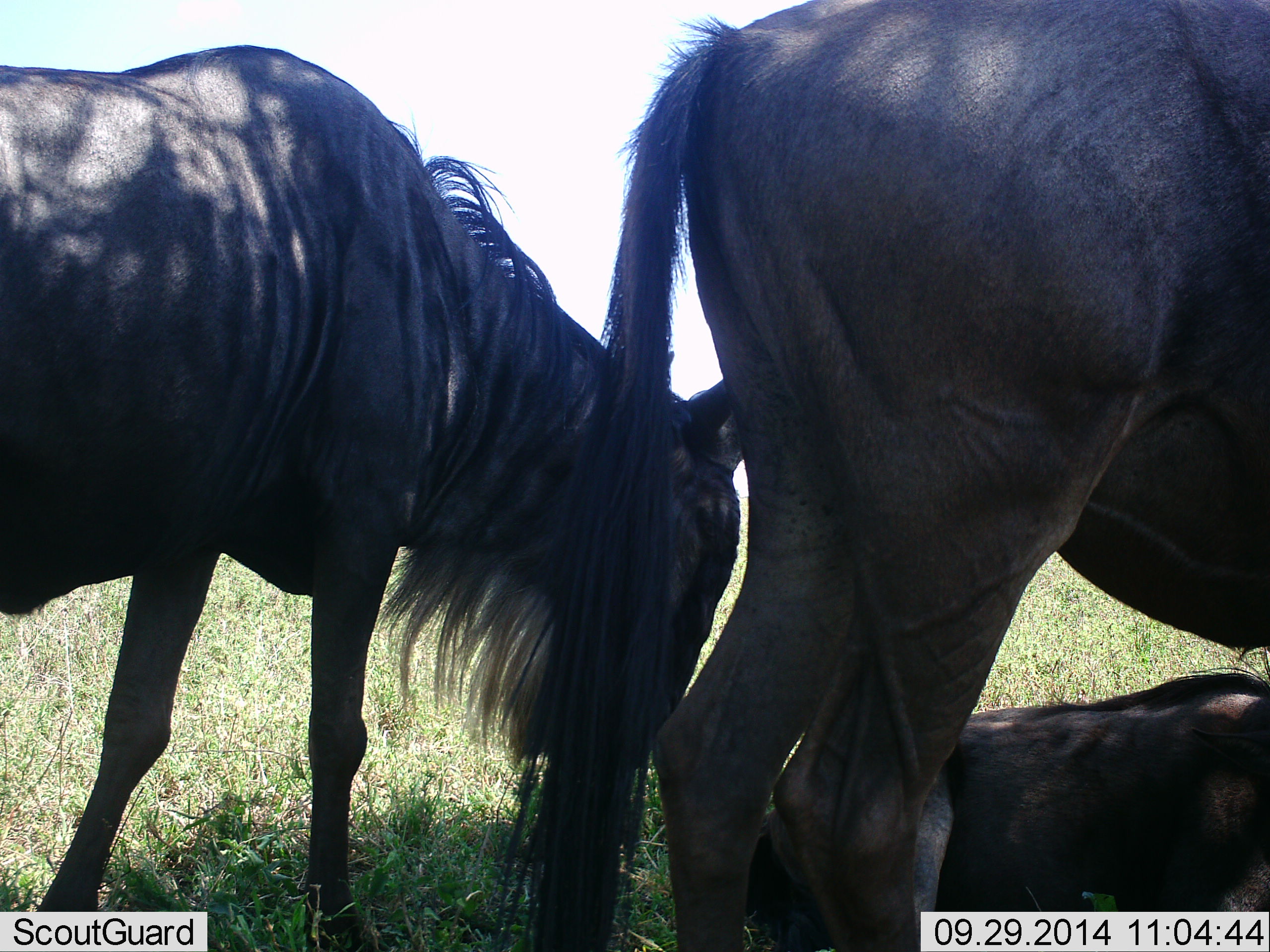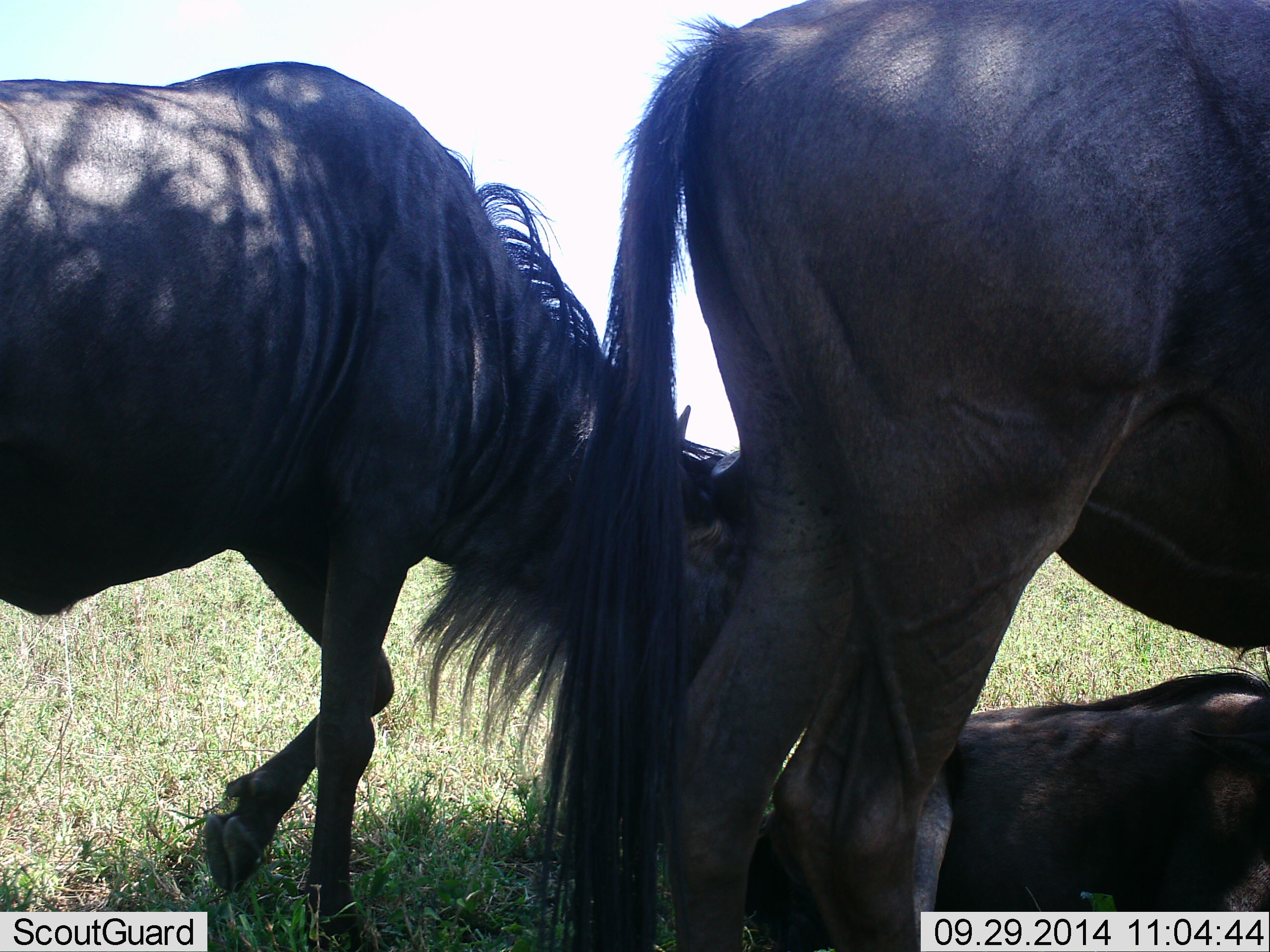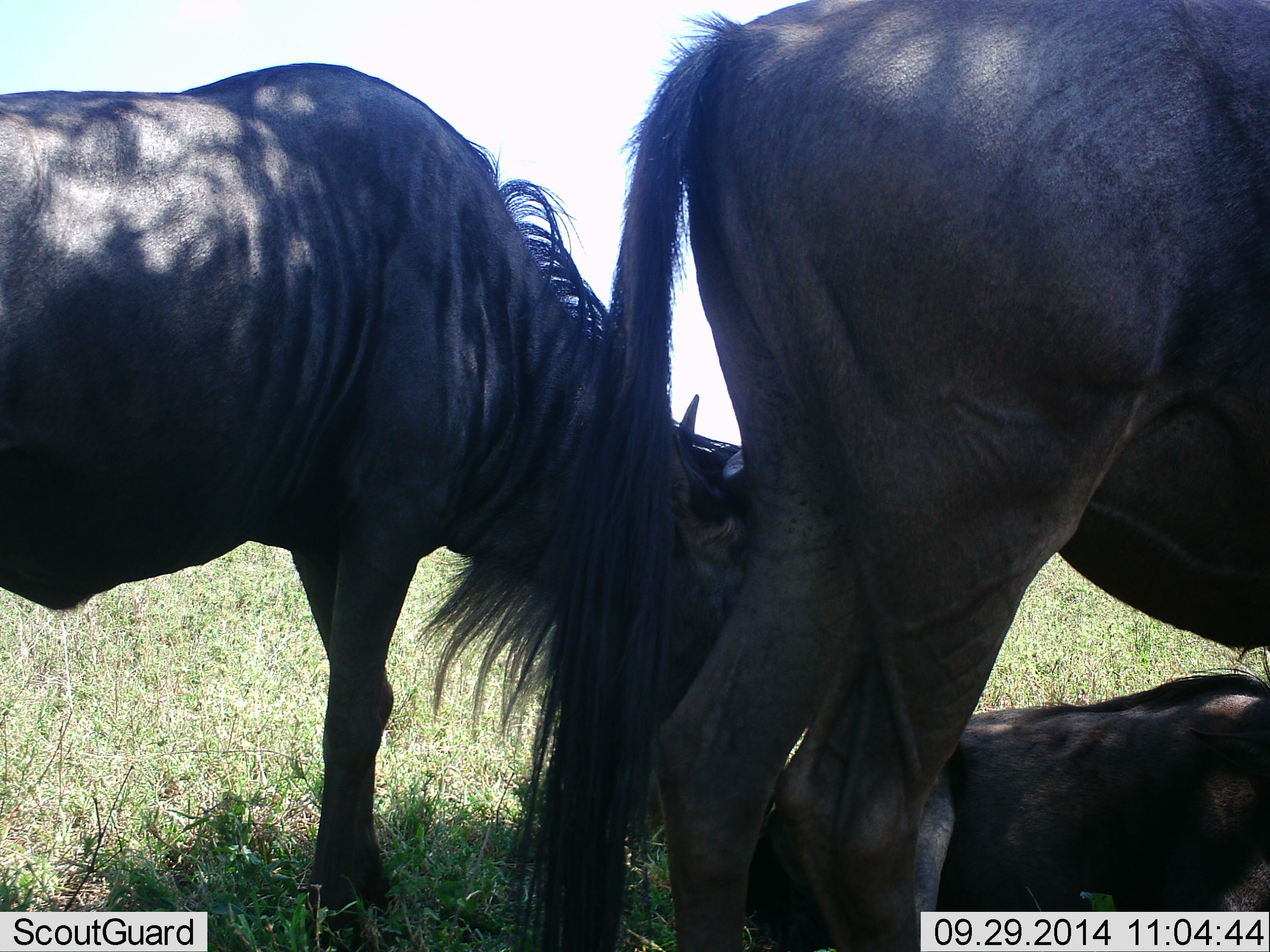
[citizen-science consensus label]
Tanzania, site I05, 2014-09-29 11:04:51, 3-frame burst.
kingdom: Animalia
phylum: Chordata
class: Mammalia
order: Artiodactyla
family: Bovidae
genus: Connochaetes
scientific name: Connochaetes taurinus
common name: blue wildebeest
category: wildebeest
Wildebeest (blue wildebeest) (Connochaetes taurinus), count 3. Behavior (volunteer vote fractions): standing 80%, resting 80%, moving 10%, interacting 10%. Young present (vote fraction): 0%. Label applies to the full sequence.